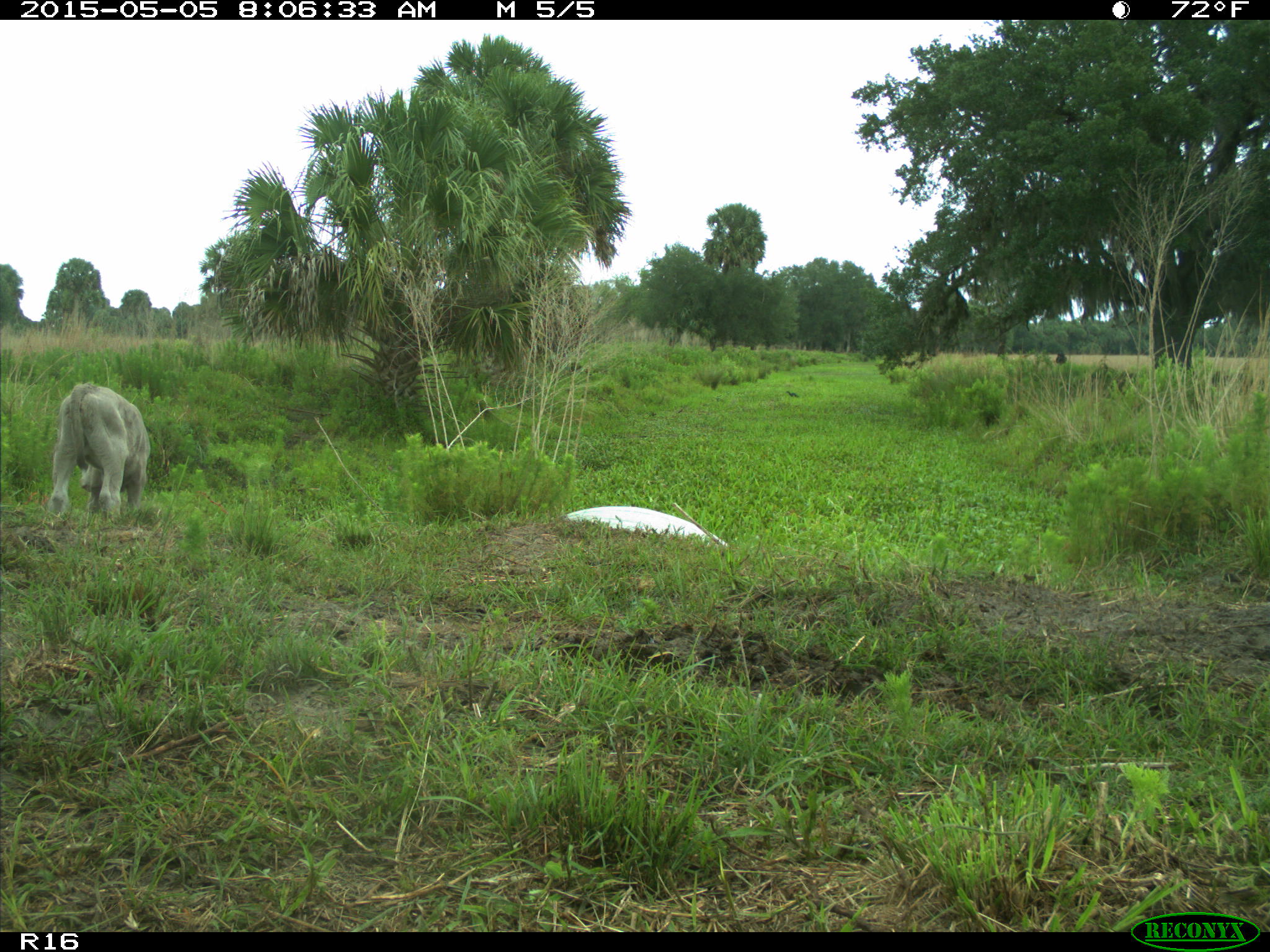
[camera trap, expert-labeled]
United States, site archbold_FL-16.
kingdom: Animalia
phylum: Chordata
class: Mammalia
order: Artiodactyla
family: Bovidae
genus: Bos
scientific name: Bos taurus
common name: domestic cow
Bos taurus (domestic cow).